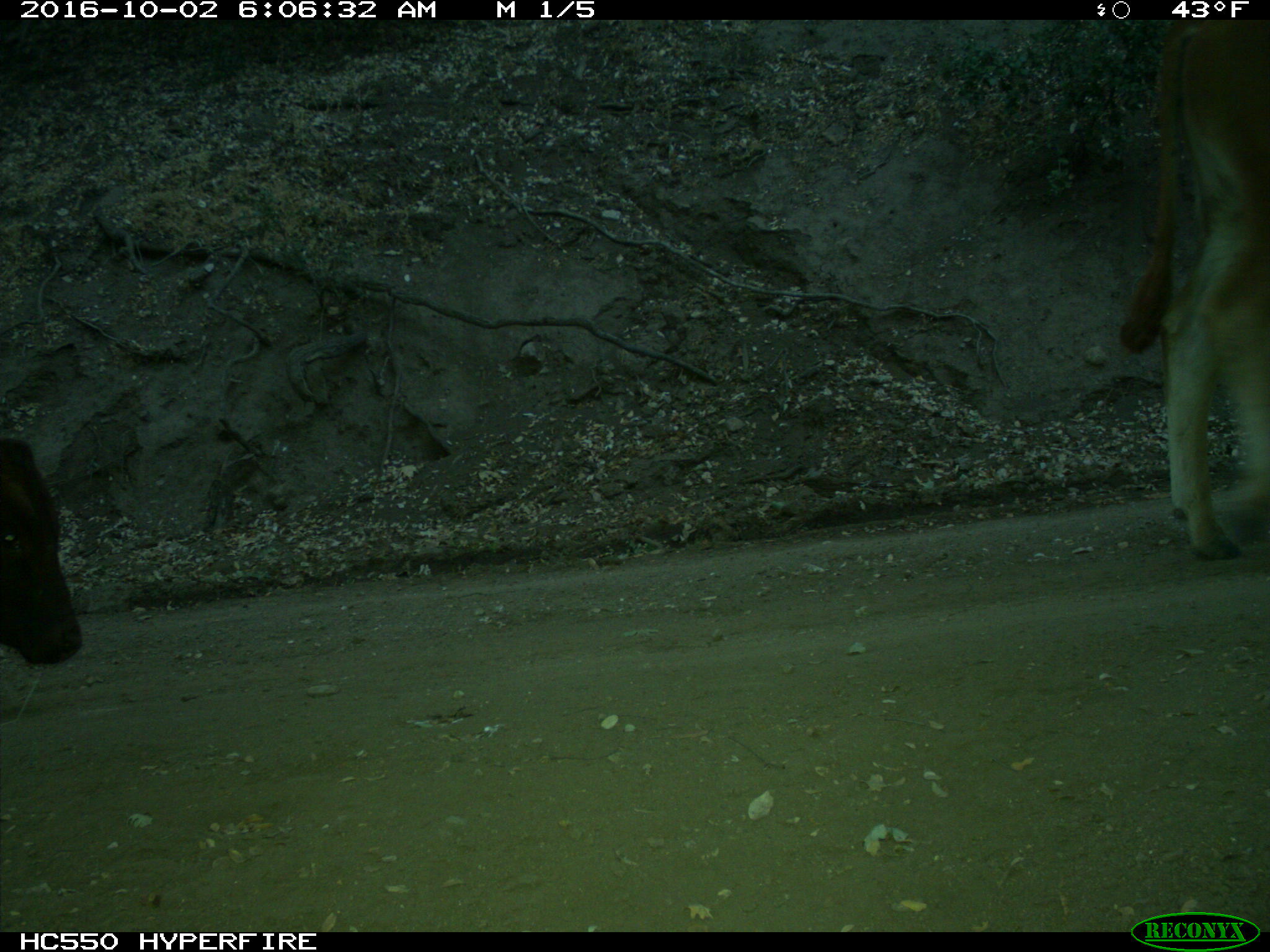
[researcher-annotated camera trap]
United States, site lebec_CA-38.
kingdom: Animalia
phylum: Chordata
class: Mammalia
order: Artiodactyla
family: Bovidae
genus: Bos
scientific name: Bos taurus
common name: domestic cow